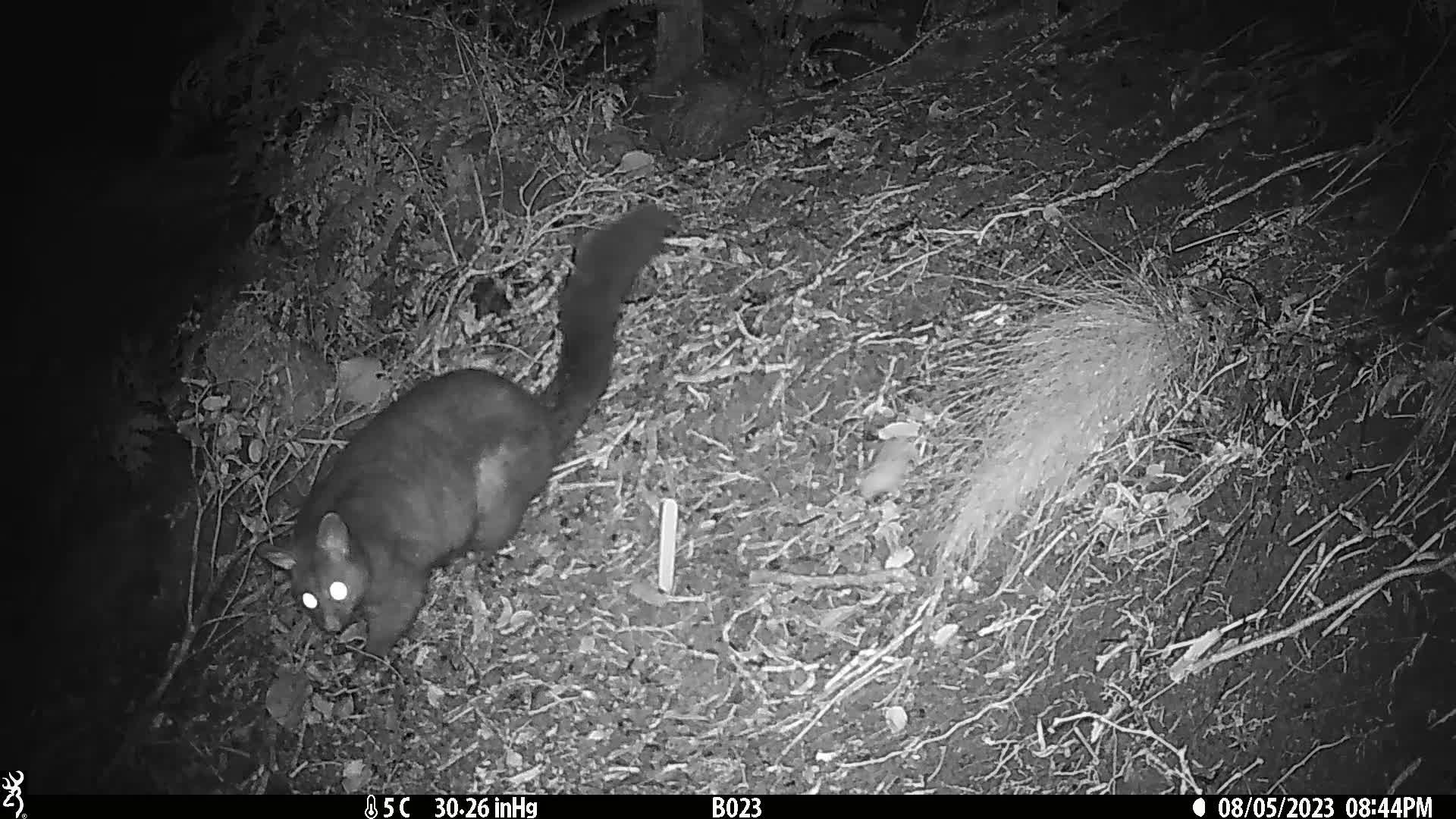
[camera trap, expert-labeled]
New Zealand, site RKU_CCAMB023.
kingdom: Animalia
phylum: Chordata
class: Mammalia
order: Diprotodontia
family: Phalangeridae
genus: Trichosurus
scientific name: Trichosurus vulpecula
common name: common brushtail possum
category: possum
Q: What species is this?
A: Possum (common brushtail possum) (Trichosurus vulpecula).